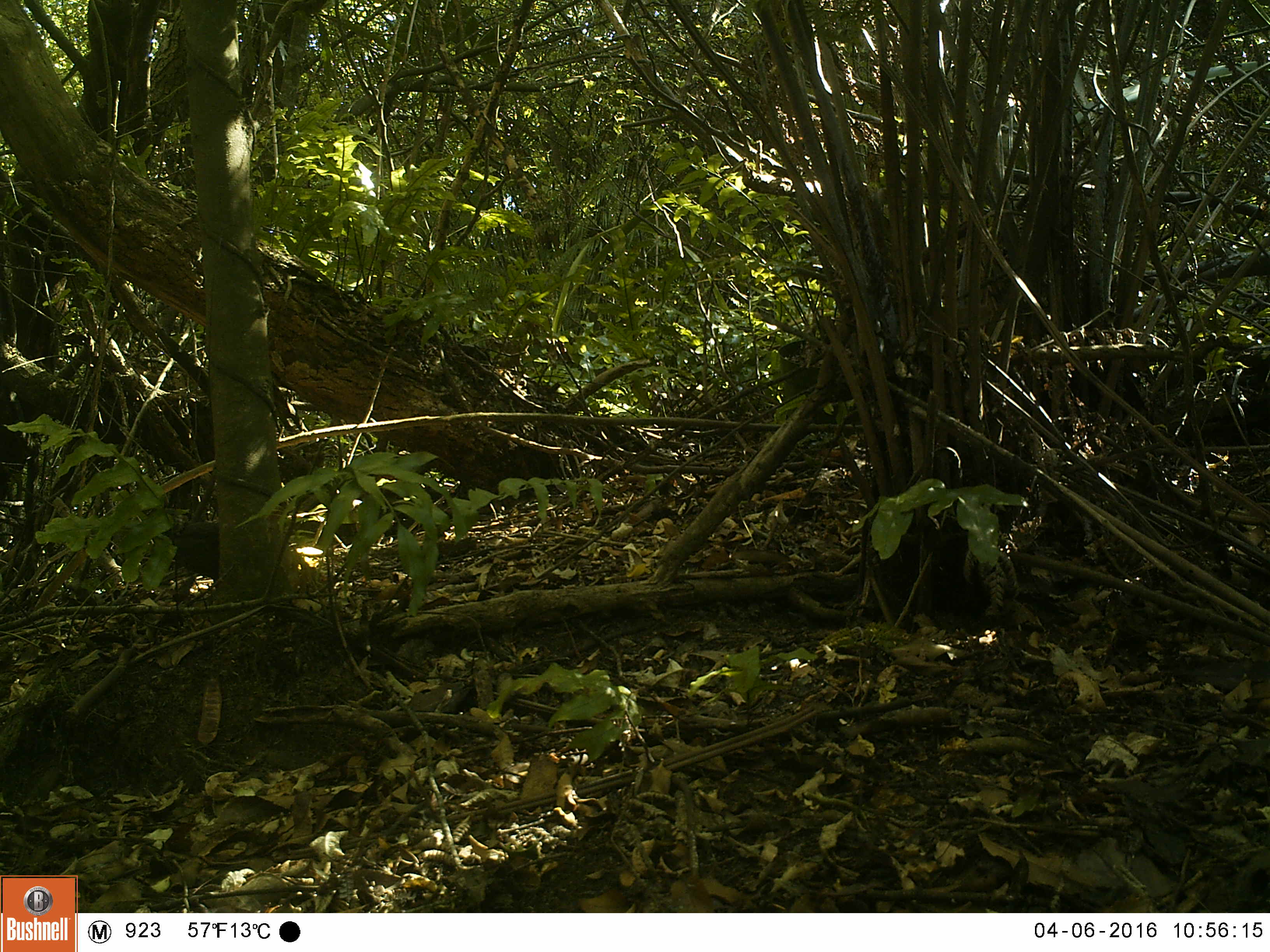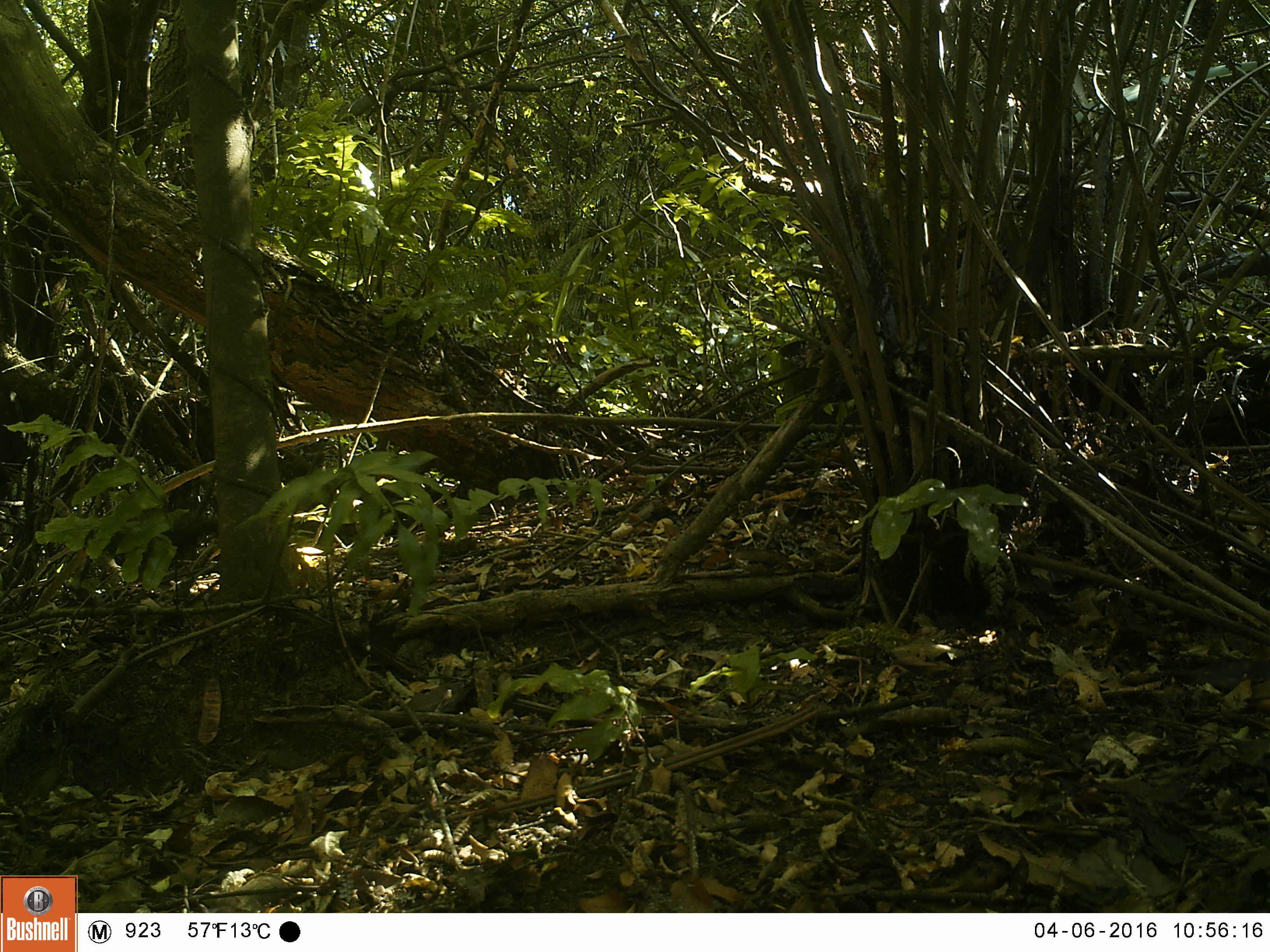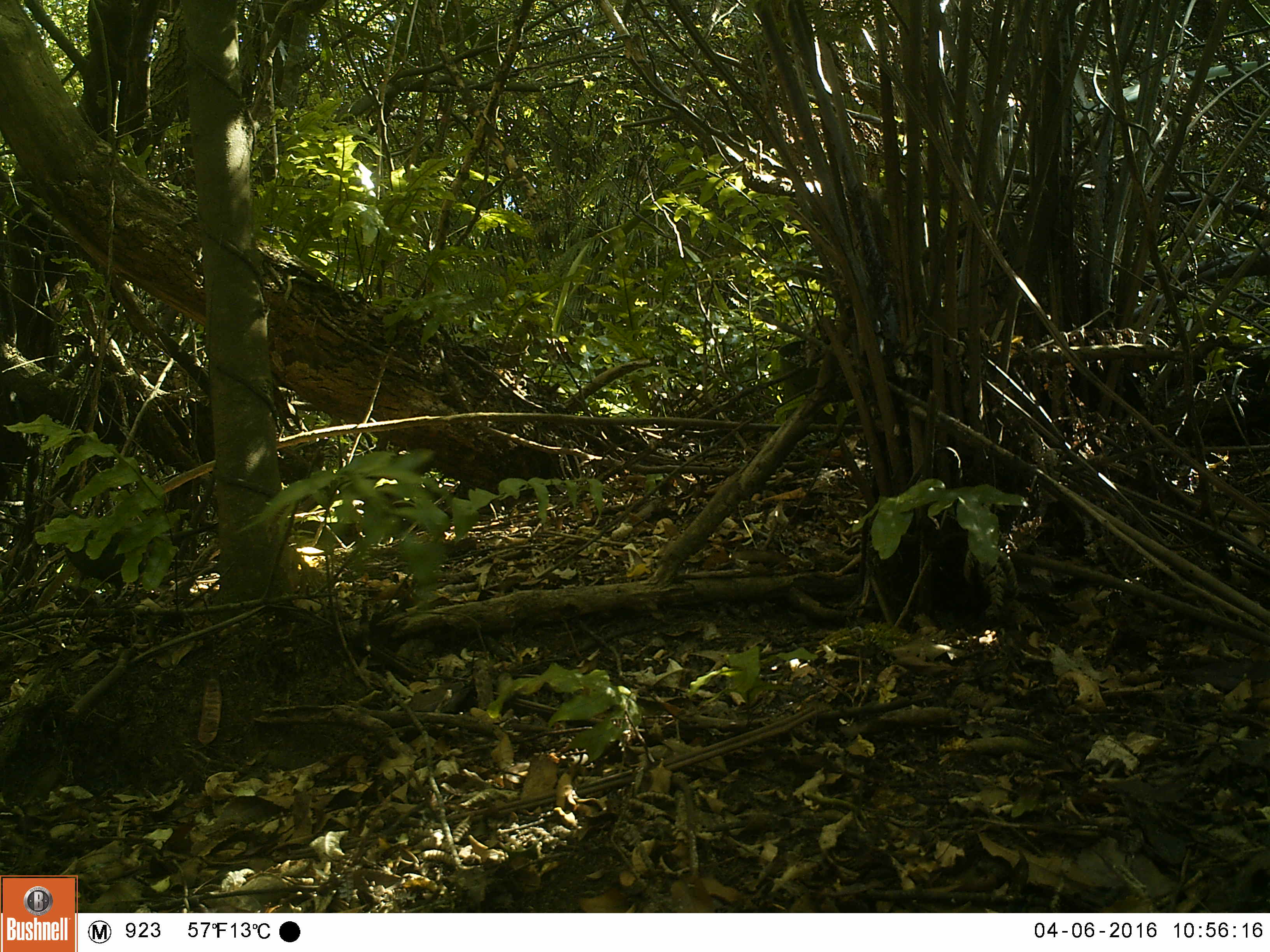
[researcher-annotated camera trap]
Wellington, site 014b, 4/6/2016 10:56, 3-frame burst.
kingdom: Animalia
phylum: Chordata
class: Aves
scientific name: Aves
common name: bird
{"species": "bird (Aves)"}